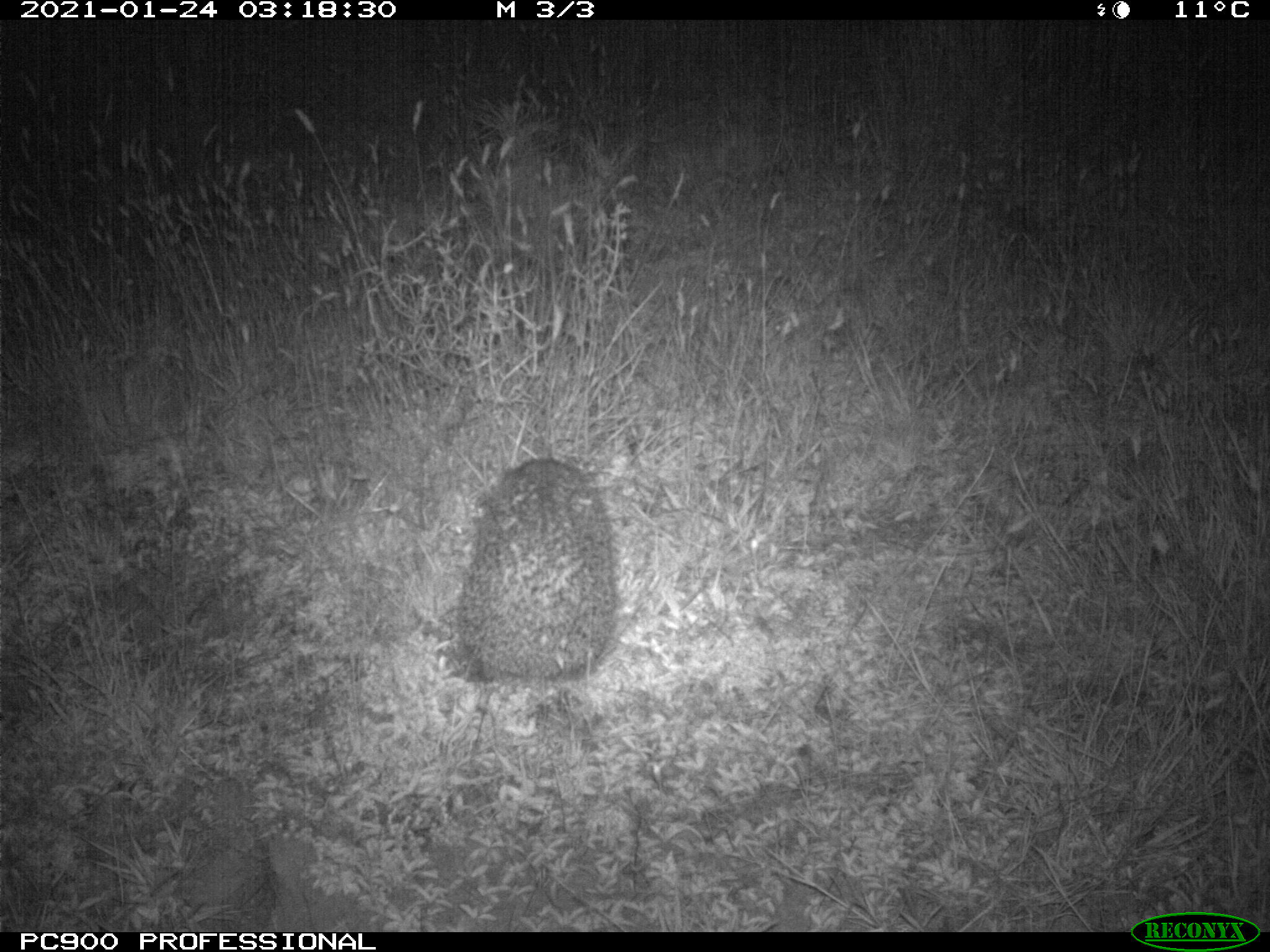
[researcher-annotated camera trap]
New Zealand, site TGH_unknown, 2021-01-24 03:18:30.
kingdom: Animalia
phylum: Chordata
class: Mammalia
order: Eulipotyphla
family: Erinaceidae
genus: Erinaceus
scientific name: Erinaceus europaeus europaeus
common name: european hedgehog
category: hedgehog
Hedgehog (european hedgehog) (Erinaceus europaeus europaeus).